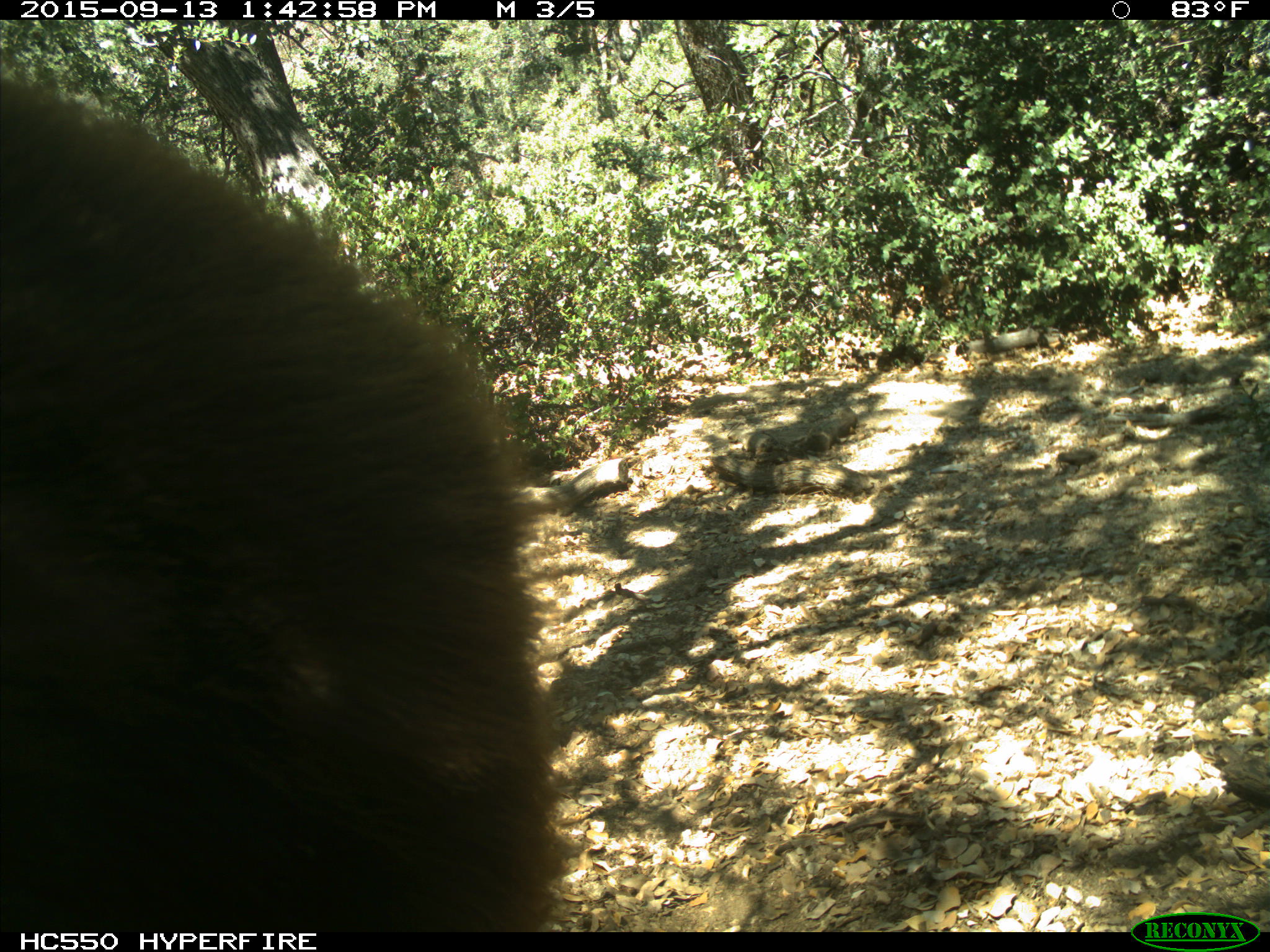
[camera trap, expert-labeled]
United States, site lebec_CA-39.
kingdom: Animalia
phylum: Chordata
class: Mammalia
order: Carnivora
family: Ursidae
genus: Ursus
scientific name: Ursus americanus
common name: american black bear